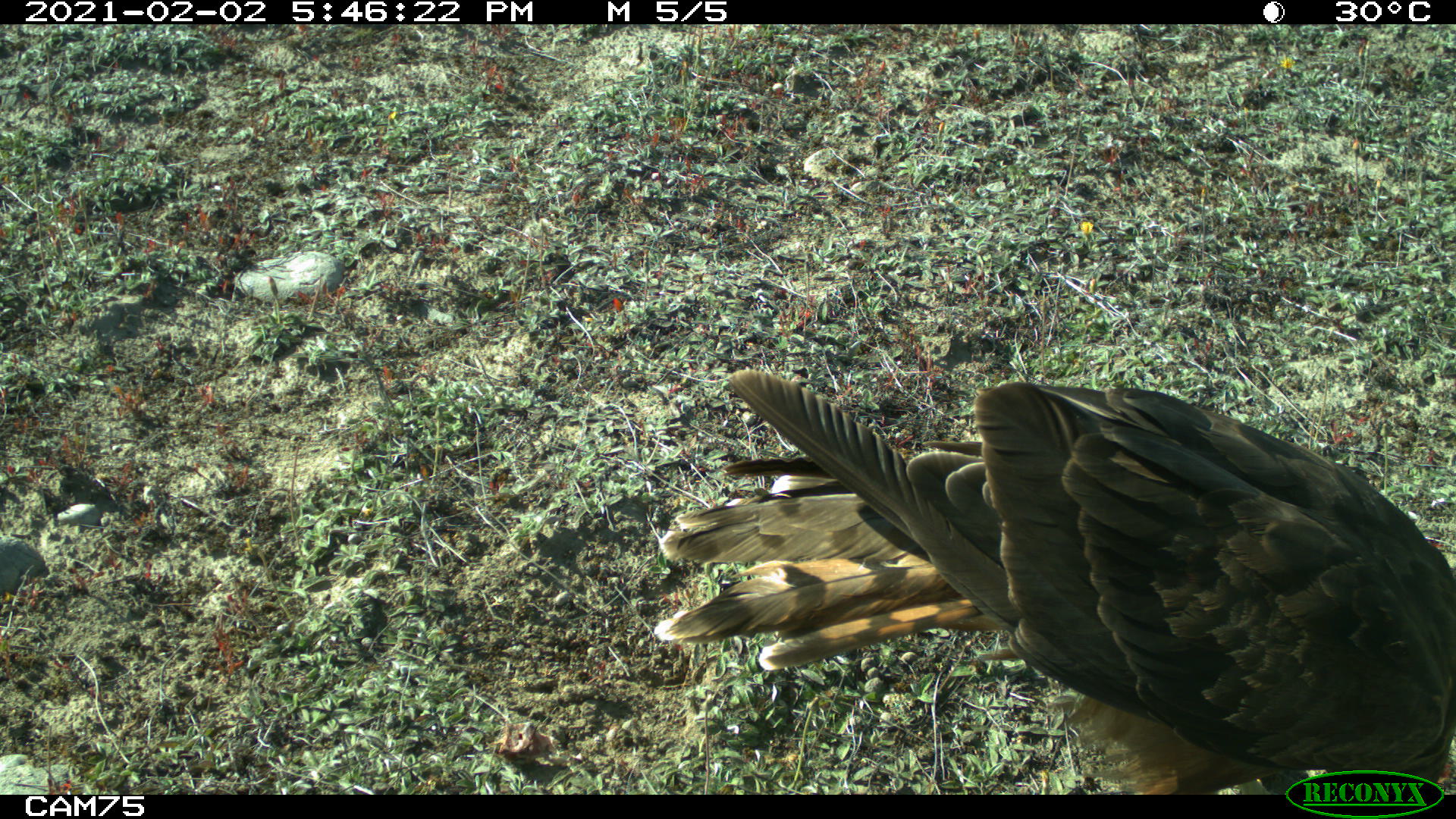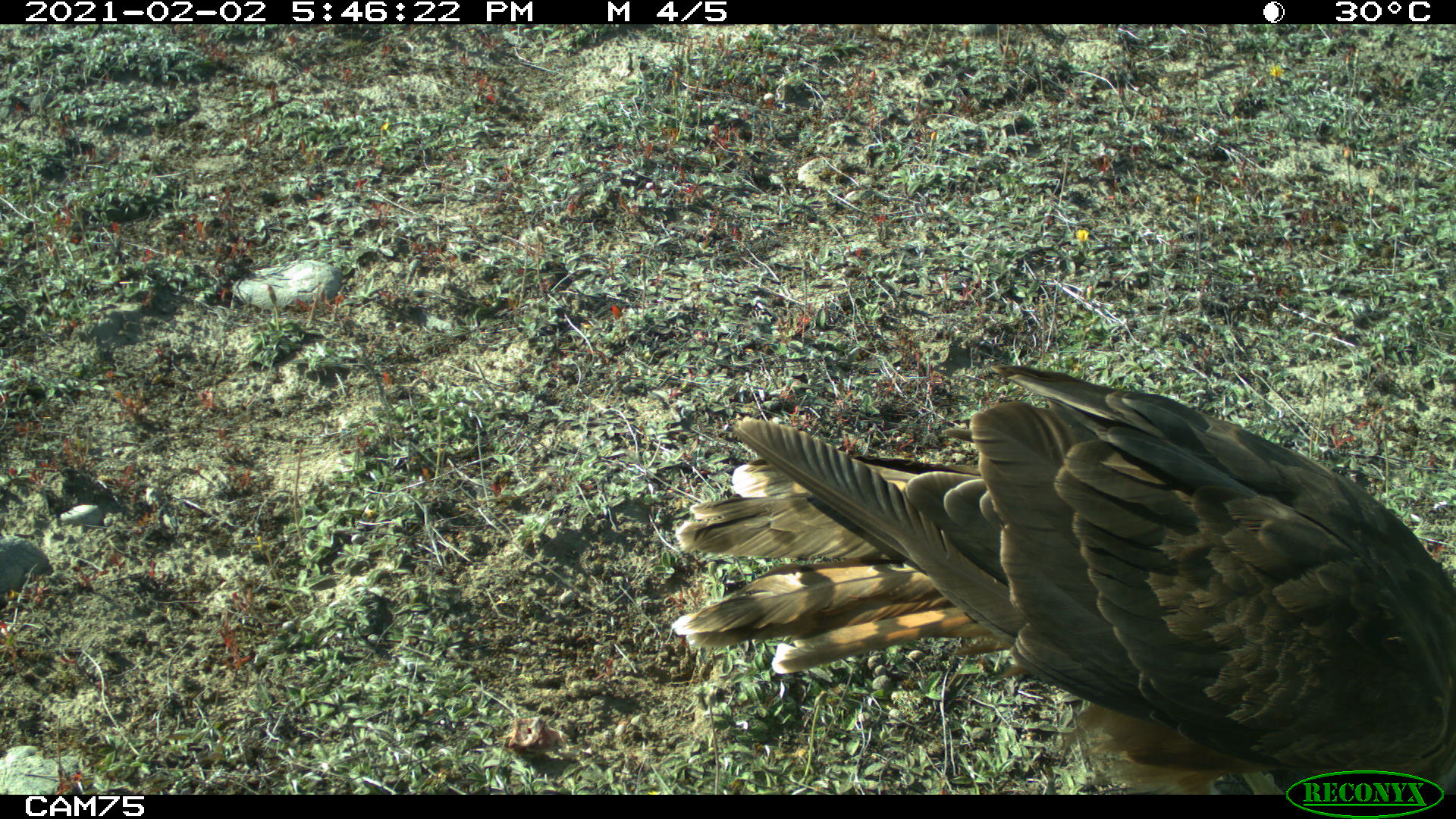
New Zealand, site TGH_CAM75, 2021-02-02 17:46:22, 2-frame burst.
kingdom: Animalia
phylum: Chordata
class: Aves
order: Accipitriformes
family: Accipitridae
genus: Circus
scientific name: Circus approximans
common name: swamp harrier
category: harrier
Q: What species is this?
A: Harrier (swamp harrier) (Circus approximans).